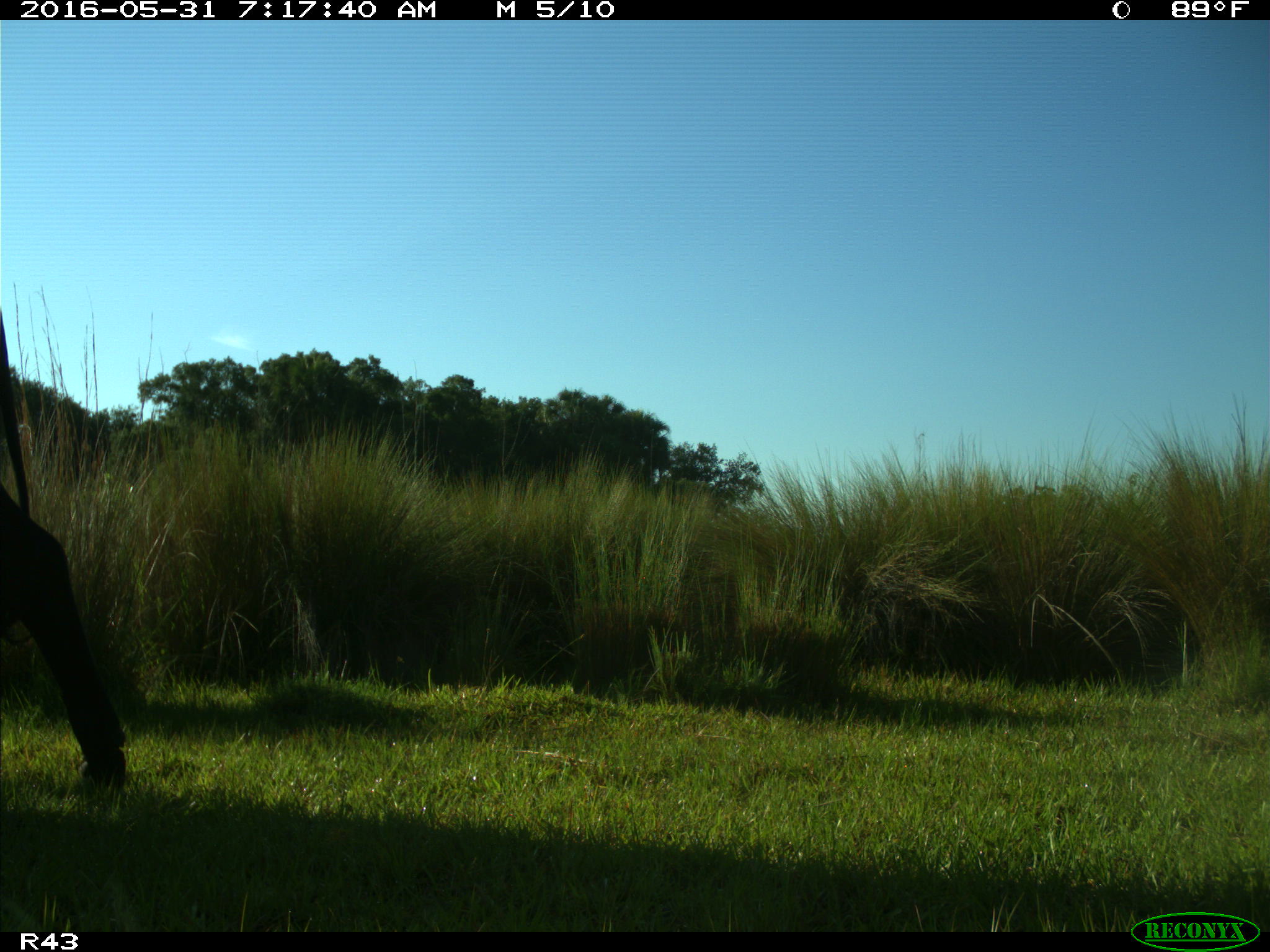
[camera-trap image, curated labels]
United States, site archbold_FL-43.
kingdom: Animalia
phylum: Chordata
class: Mammalia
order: Artiodactyla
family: Bovidae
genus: Bos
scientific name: Bos taurus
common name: domestic cow